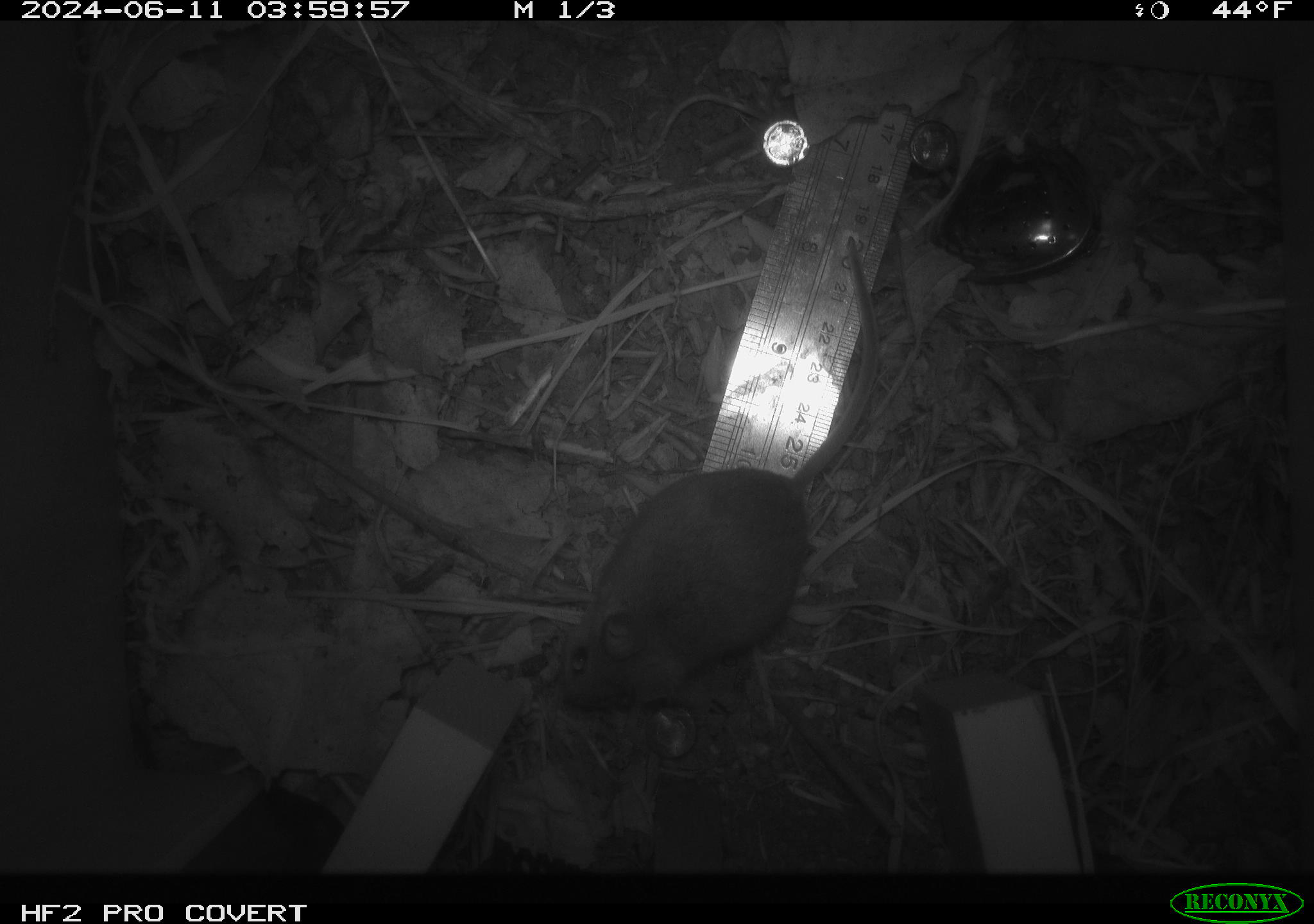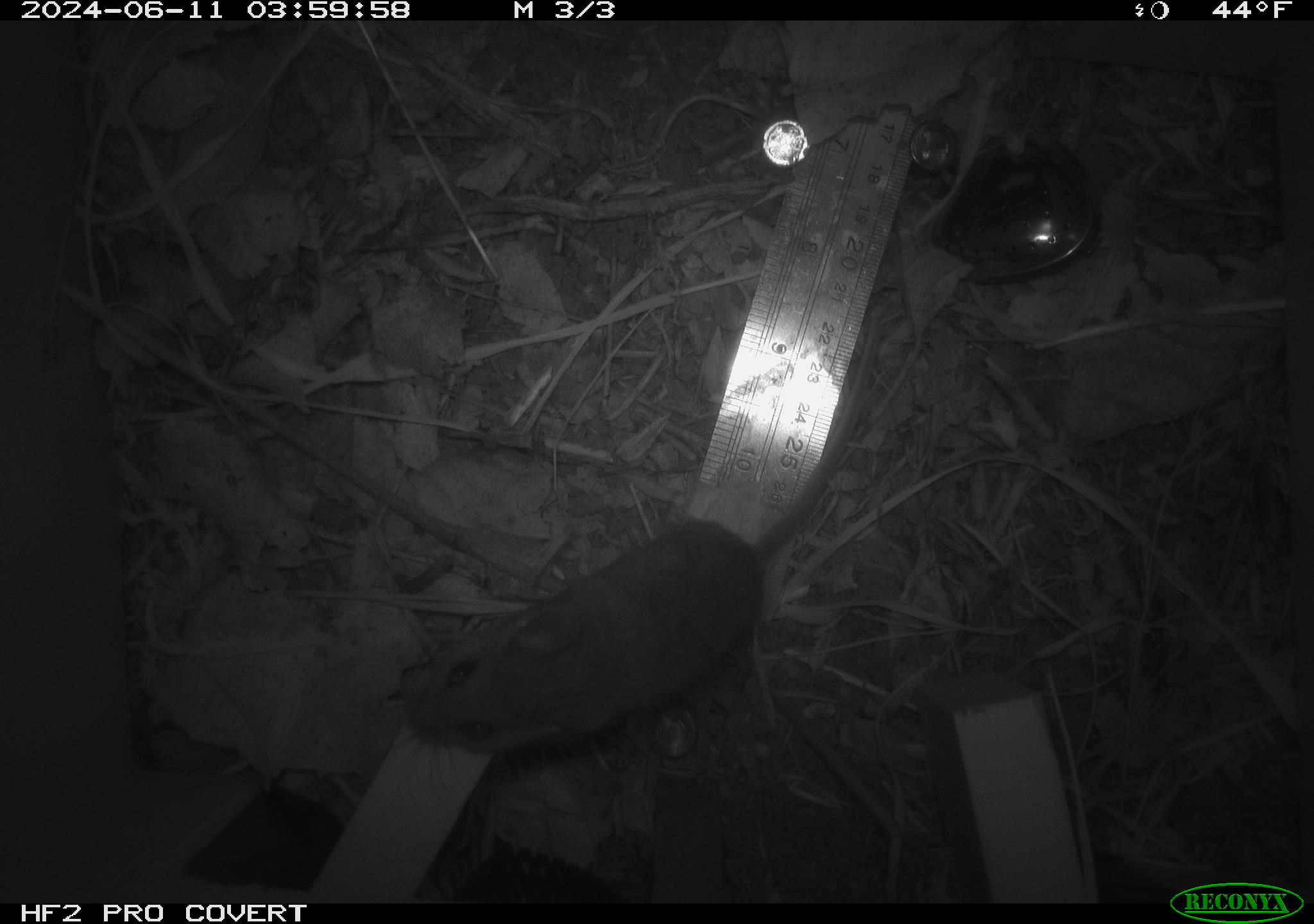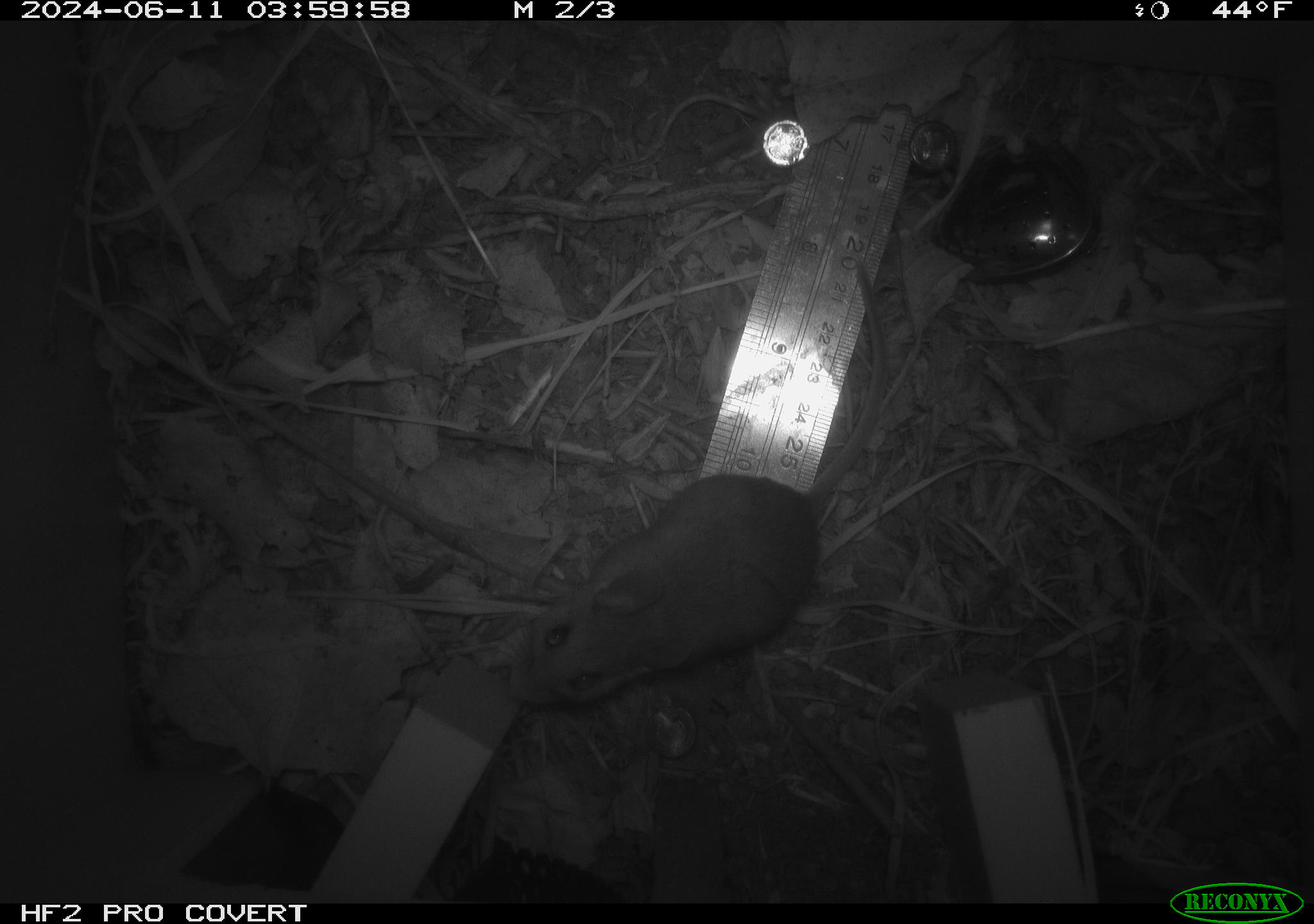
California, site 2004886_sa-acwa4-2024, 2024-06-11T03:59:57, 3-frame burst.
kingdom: Animalia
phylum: Chordata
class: Mammalia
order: Rodentia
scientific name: Rodentia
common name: mouse species